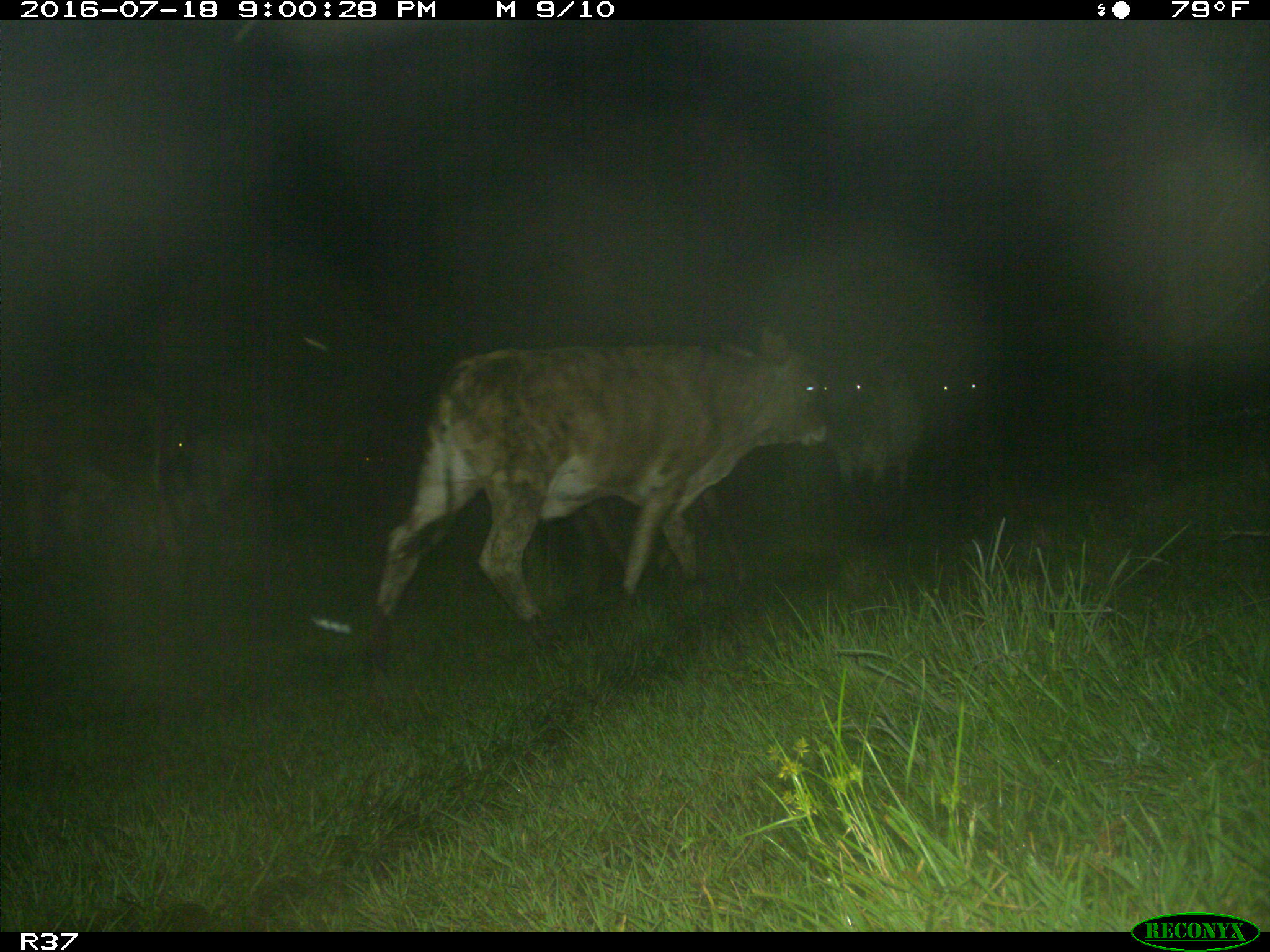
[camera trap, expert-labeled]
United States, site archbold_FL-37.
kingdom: Animalia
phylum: Chordata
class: Mammalia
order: Artiodactyla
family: Bovidae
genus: Bos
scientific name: Bos taurus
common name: domestic cow